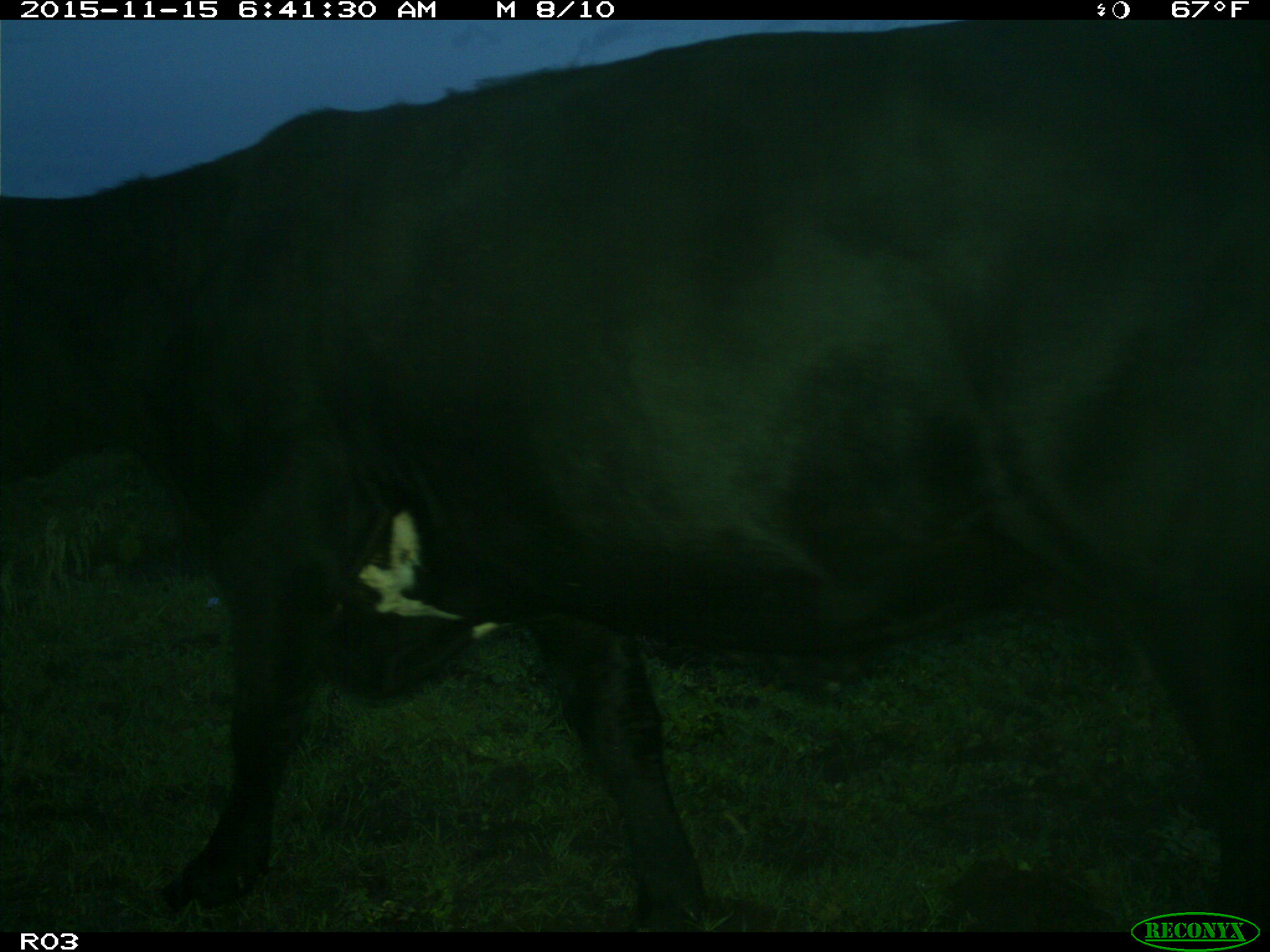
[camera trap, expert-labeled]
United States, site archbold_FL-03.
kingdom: Animalia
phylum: Chordata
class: Mammalia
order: Artiodactyla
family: Bovidae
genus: Bos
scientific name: Bos taurus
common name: domestic cow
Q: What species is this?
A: Bos taurus (domestic cow).